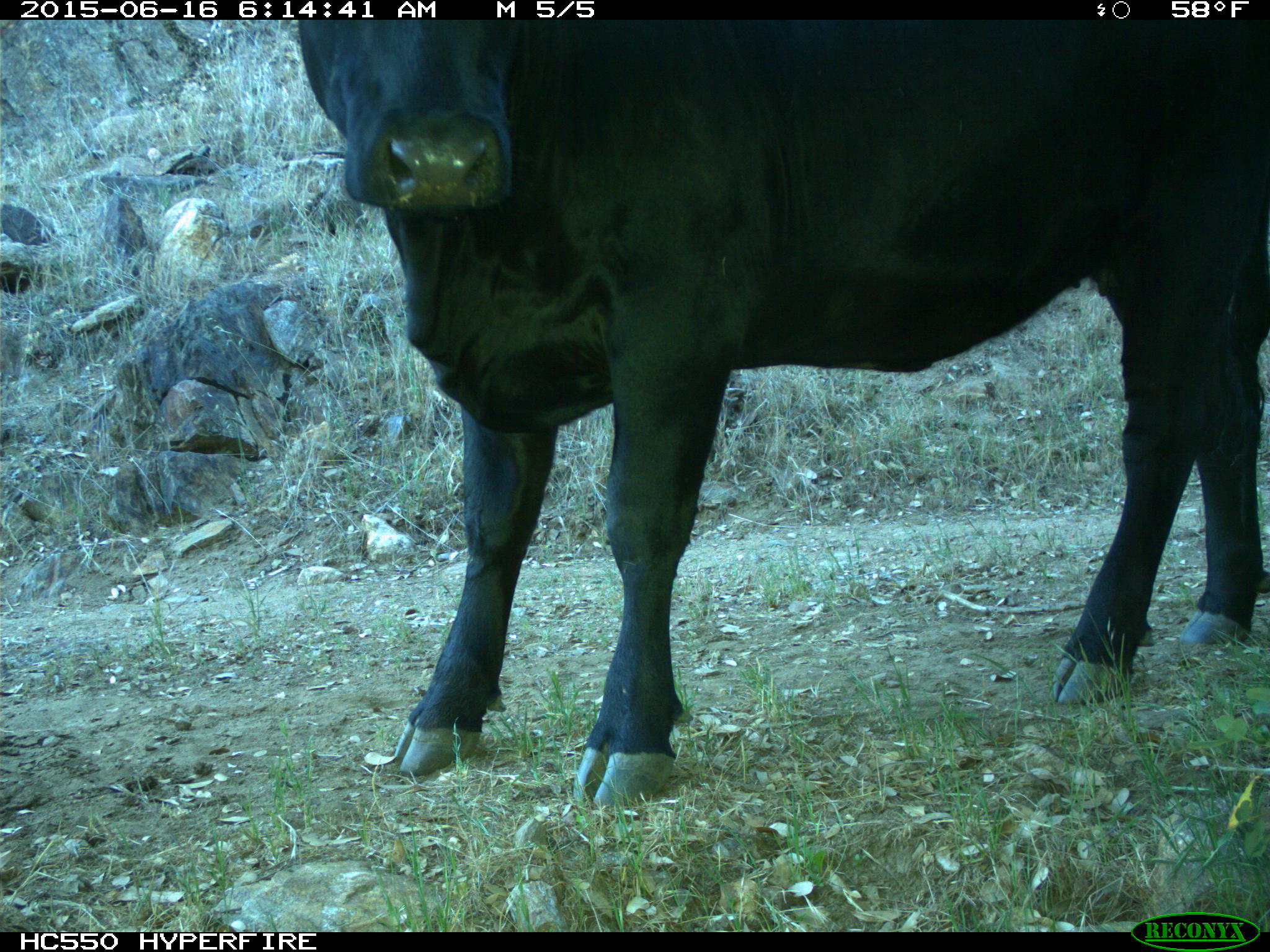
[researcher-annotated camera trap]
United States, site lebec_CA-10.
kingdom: Animalia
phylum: Chordata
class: Mammalia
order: Artiodactyla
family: Bovidae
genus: Bos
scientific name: Bos taurus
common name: domestic cow